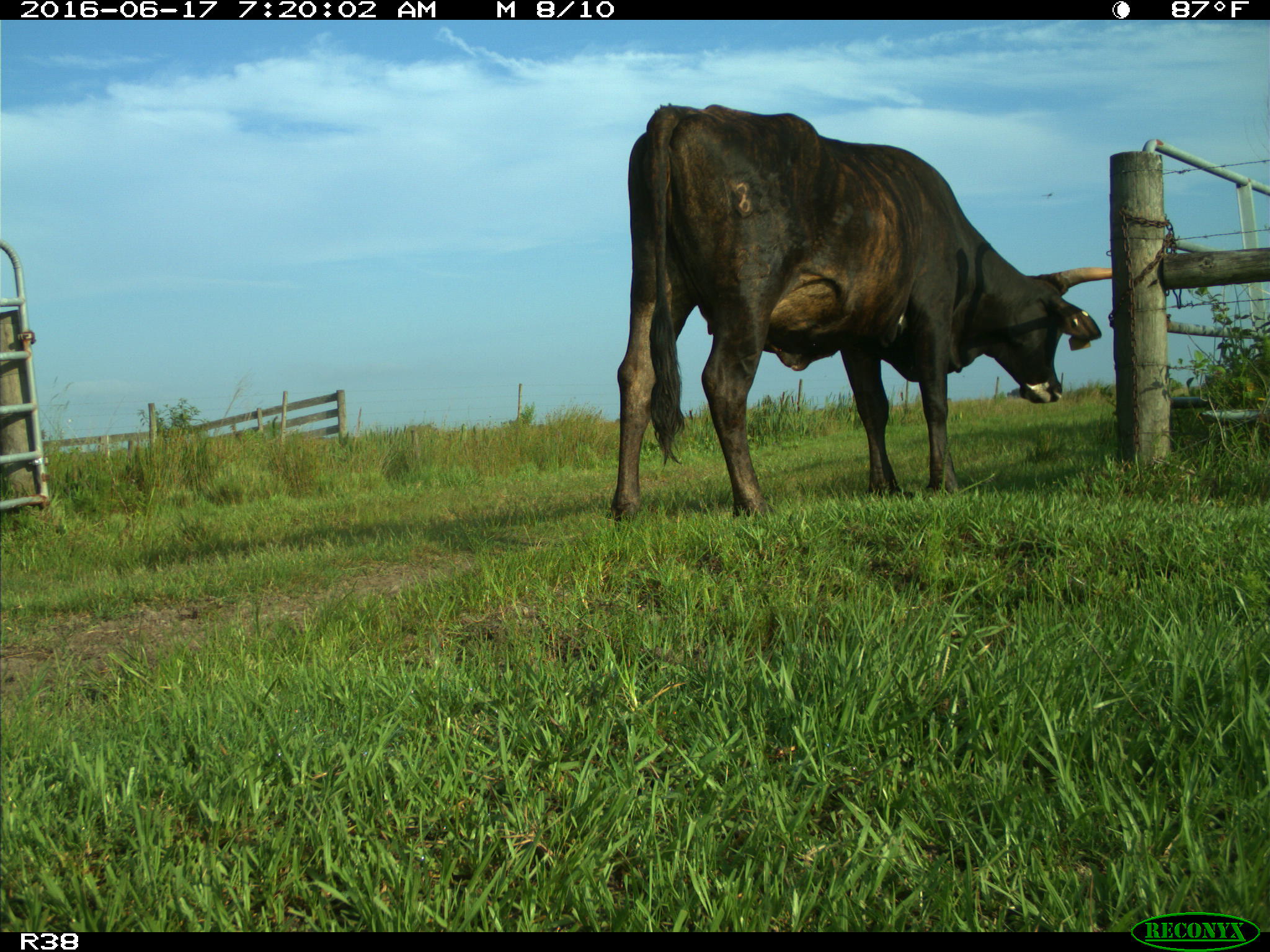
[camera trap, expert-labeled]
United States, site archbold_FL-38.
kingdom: Animalia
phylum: Chordata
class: Mammalia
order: Artiodactyla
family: Bovidae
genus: Bos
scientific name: Bos taurus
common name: domestic cow